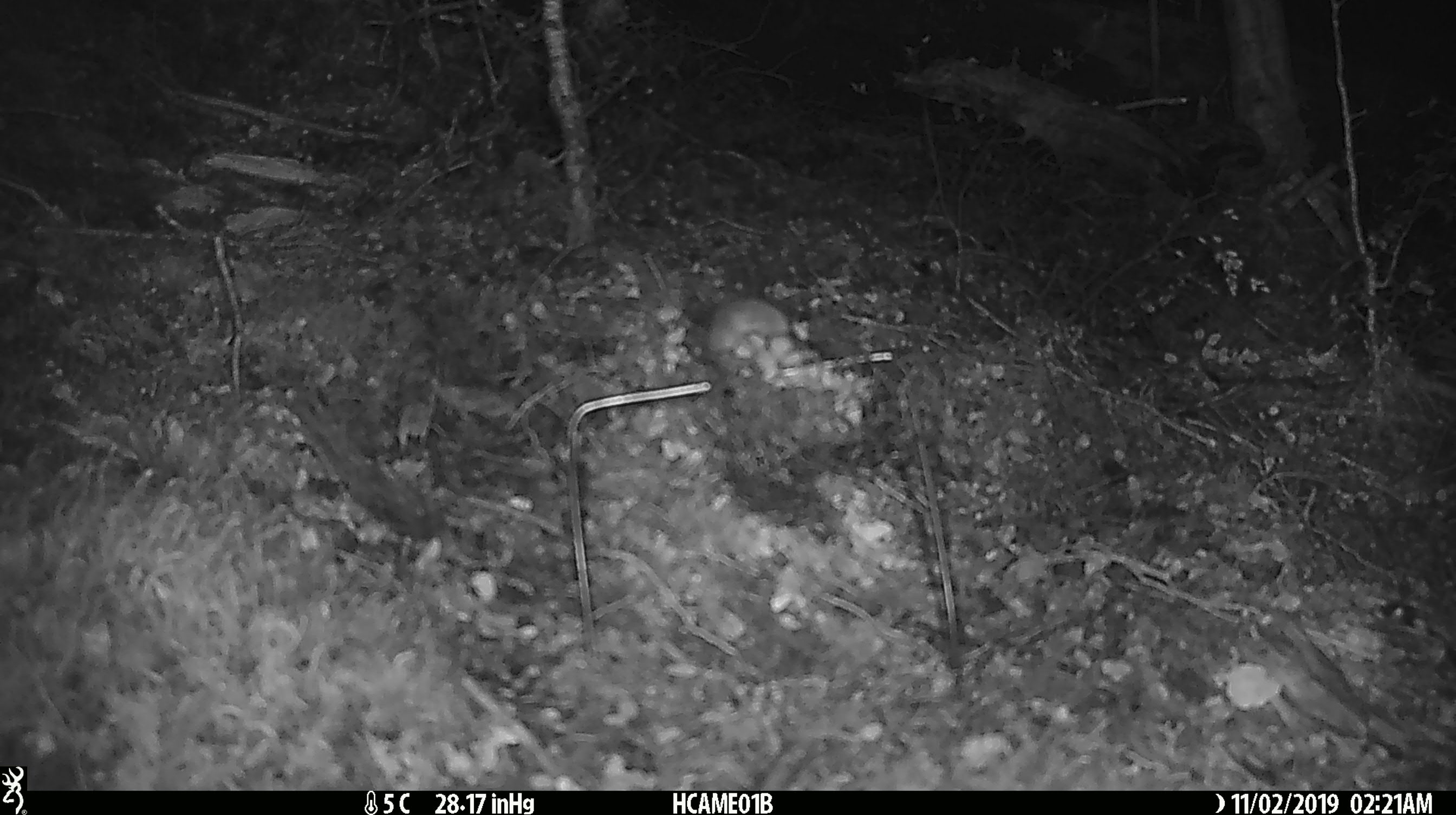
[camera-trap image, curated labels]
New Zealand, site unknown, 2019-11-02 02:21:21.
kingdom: Animalia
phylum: Chordata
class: Mammalia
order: Rodentia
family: Muridae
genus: Mus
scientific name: Mus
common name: mouse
Mouse (Mus).